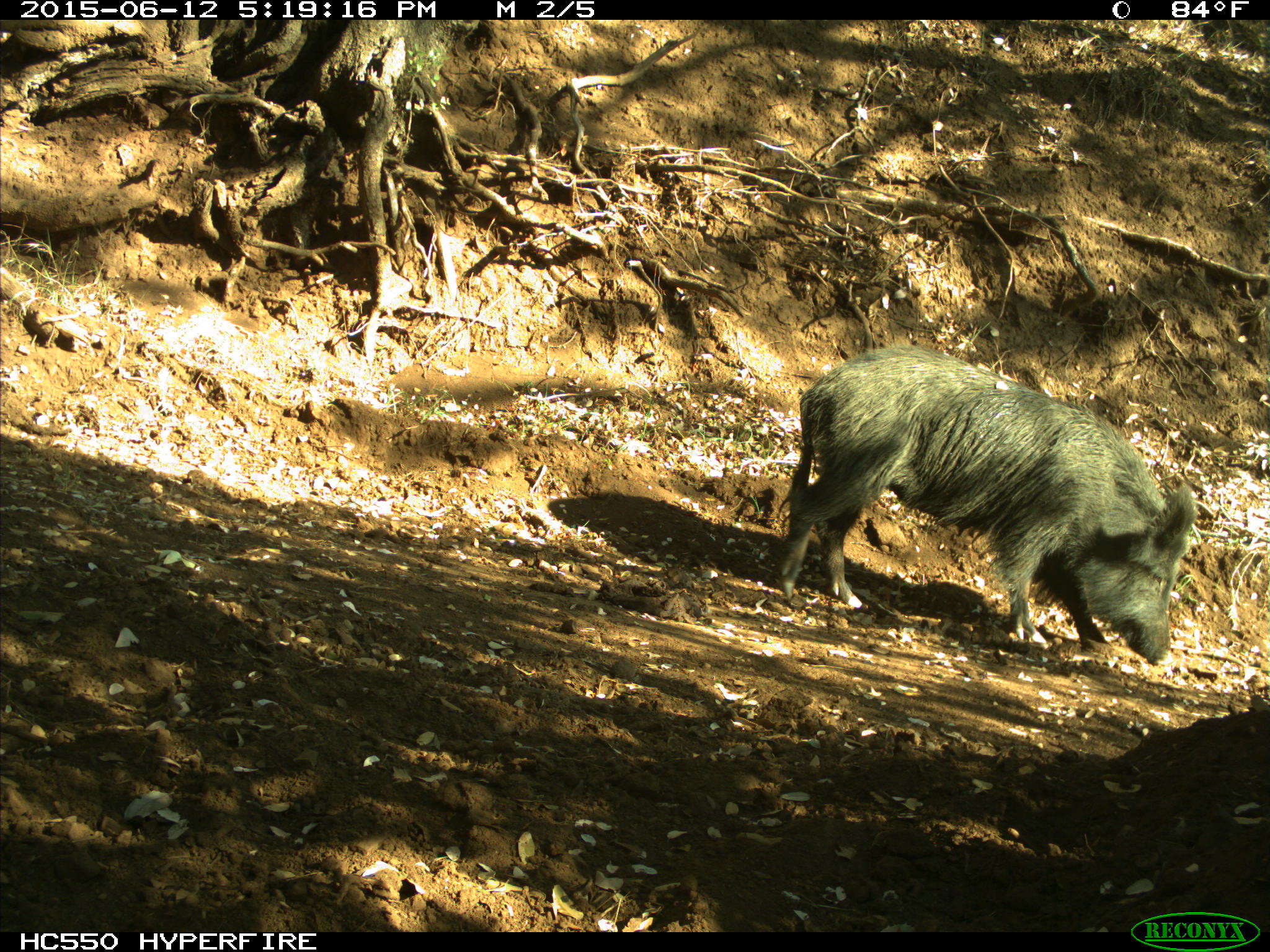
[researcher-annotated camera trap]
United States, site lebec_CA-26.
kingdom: Animalia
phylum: Chordata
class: Mammalia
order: Artiodactyla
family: Suidae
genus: Sus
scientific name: Sus scrofa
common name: wild boar